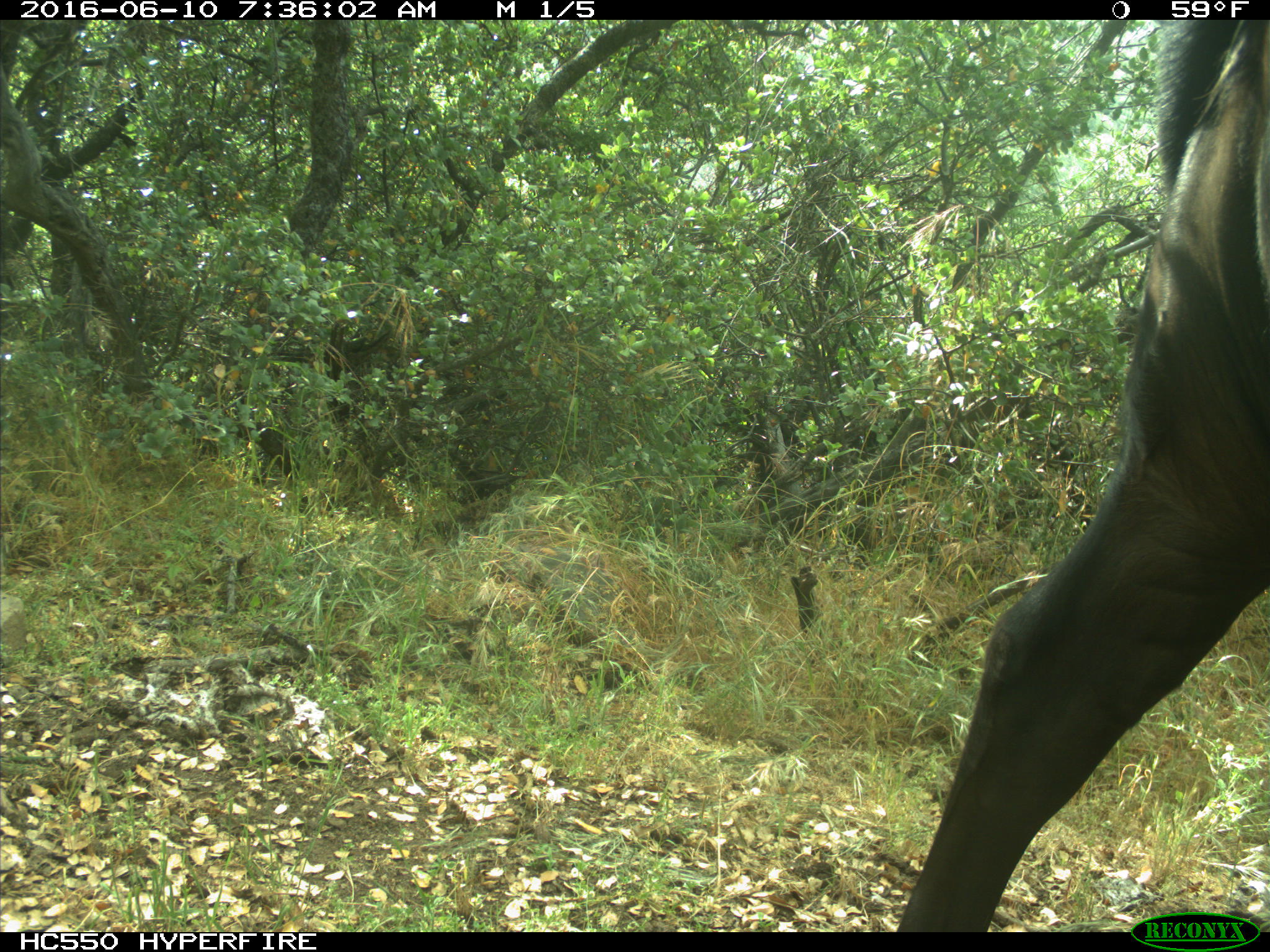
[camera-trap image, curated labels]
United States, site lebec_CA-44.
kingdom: Animalia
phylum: Chordata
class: Mammalia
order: Artiodactyla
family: Bovidae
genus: Bos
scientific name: Bos taurus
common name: domestic cow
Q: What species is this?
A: Bos taurus (domestic cow).